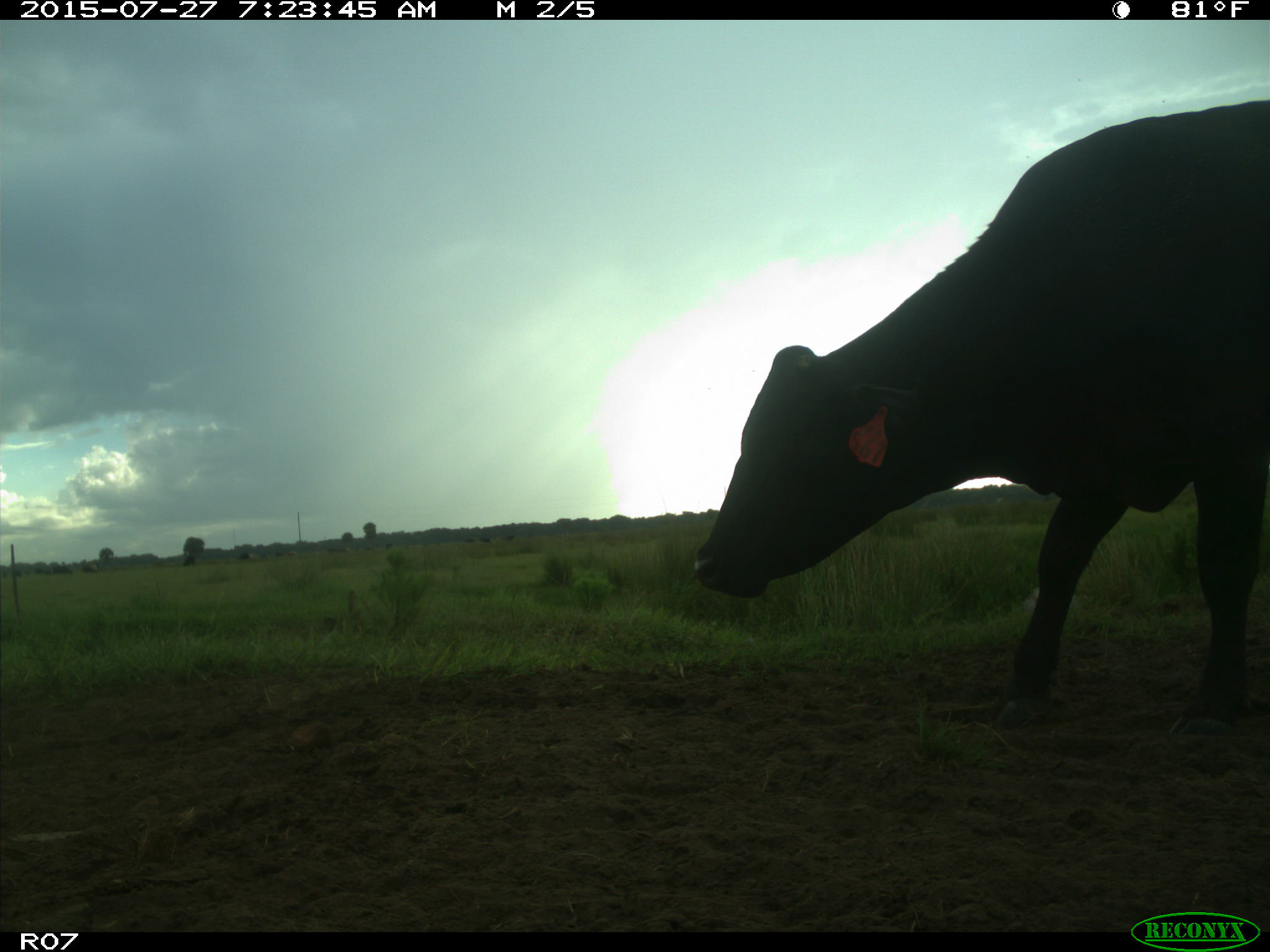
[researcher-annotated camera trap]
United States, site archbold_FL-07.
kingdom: Animalia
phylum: Chordata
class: Mammalia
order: Artiodactyla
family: Bovidae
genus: Bos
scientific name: Bos taurus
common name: domestic cow